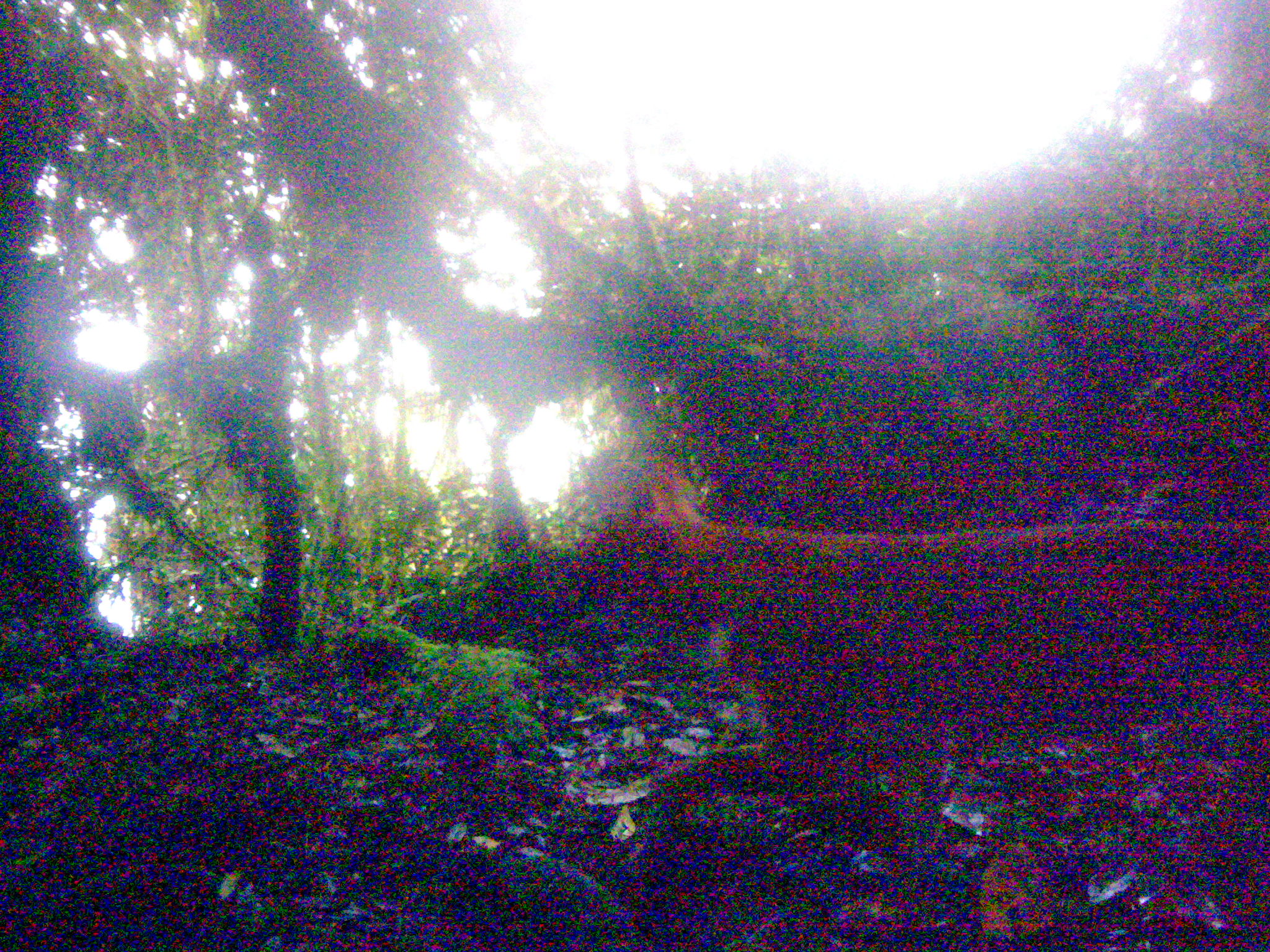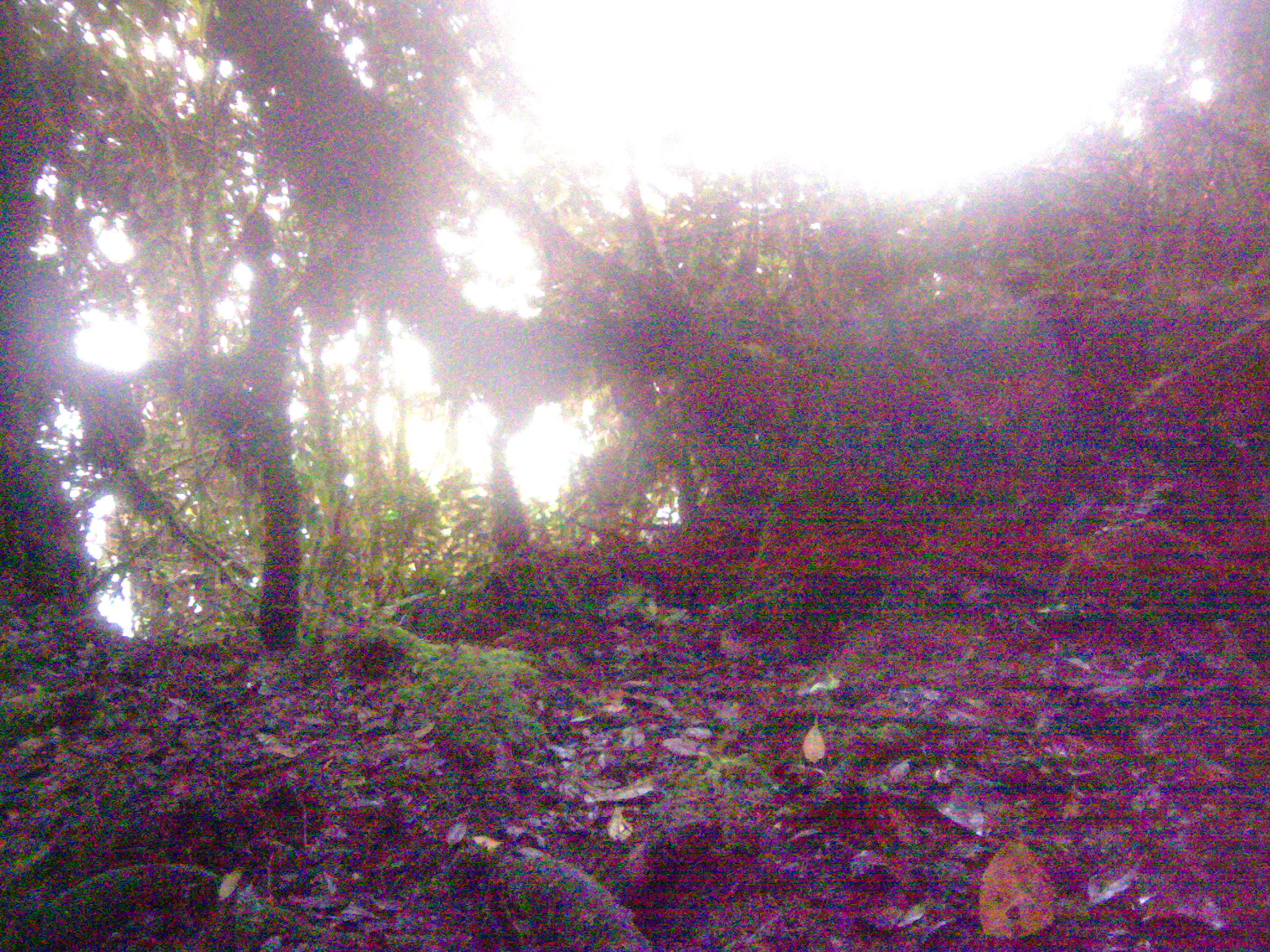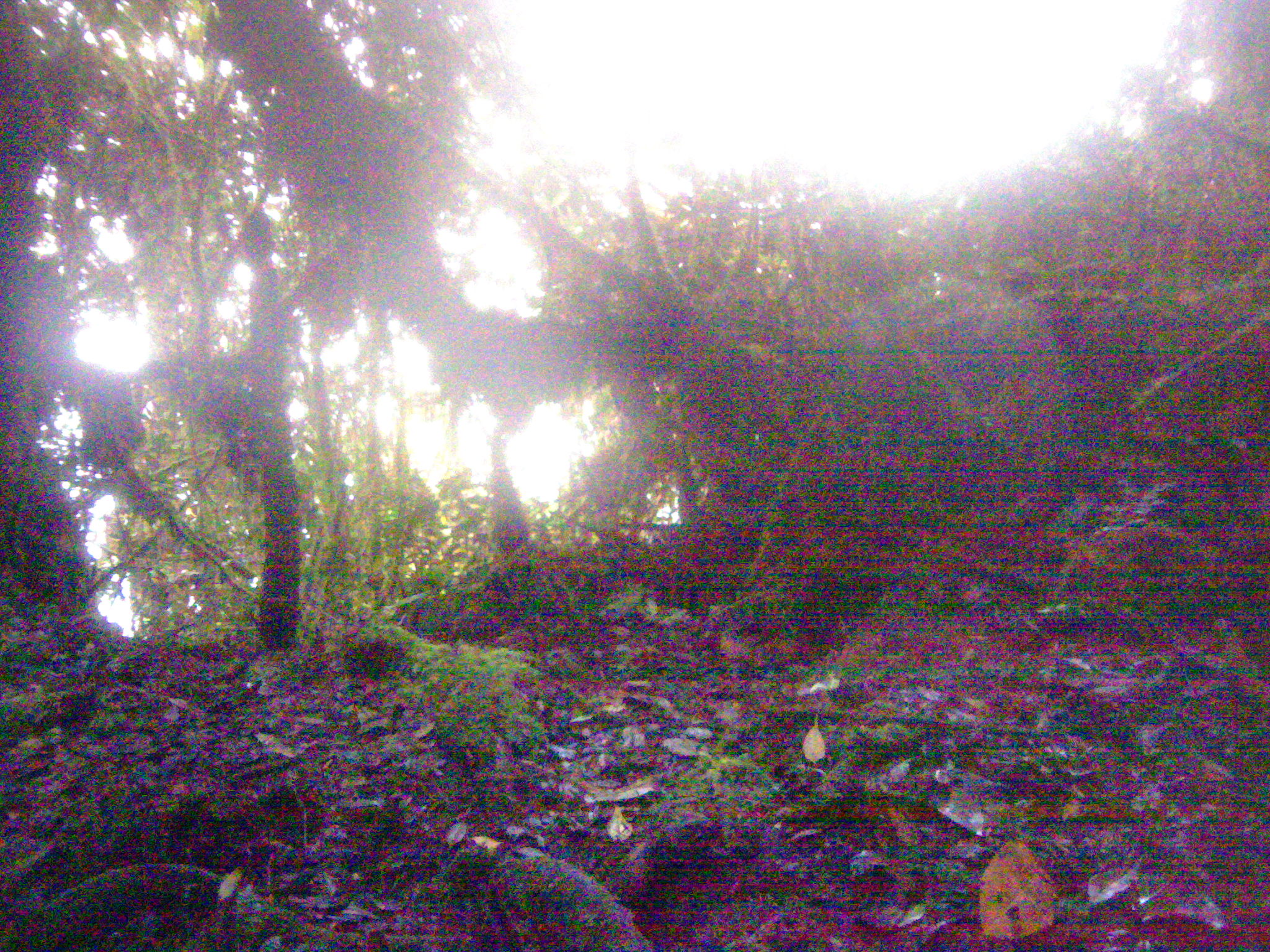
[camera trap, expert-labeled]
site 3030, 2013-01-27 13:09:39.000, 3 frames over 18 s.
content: unidentified animal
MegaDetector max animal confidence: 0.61